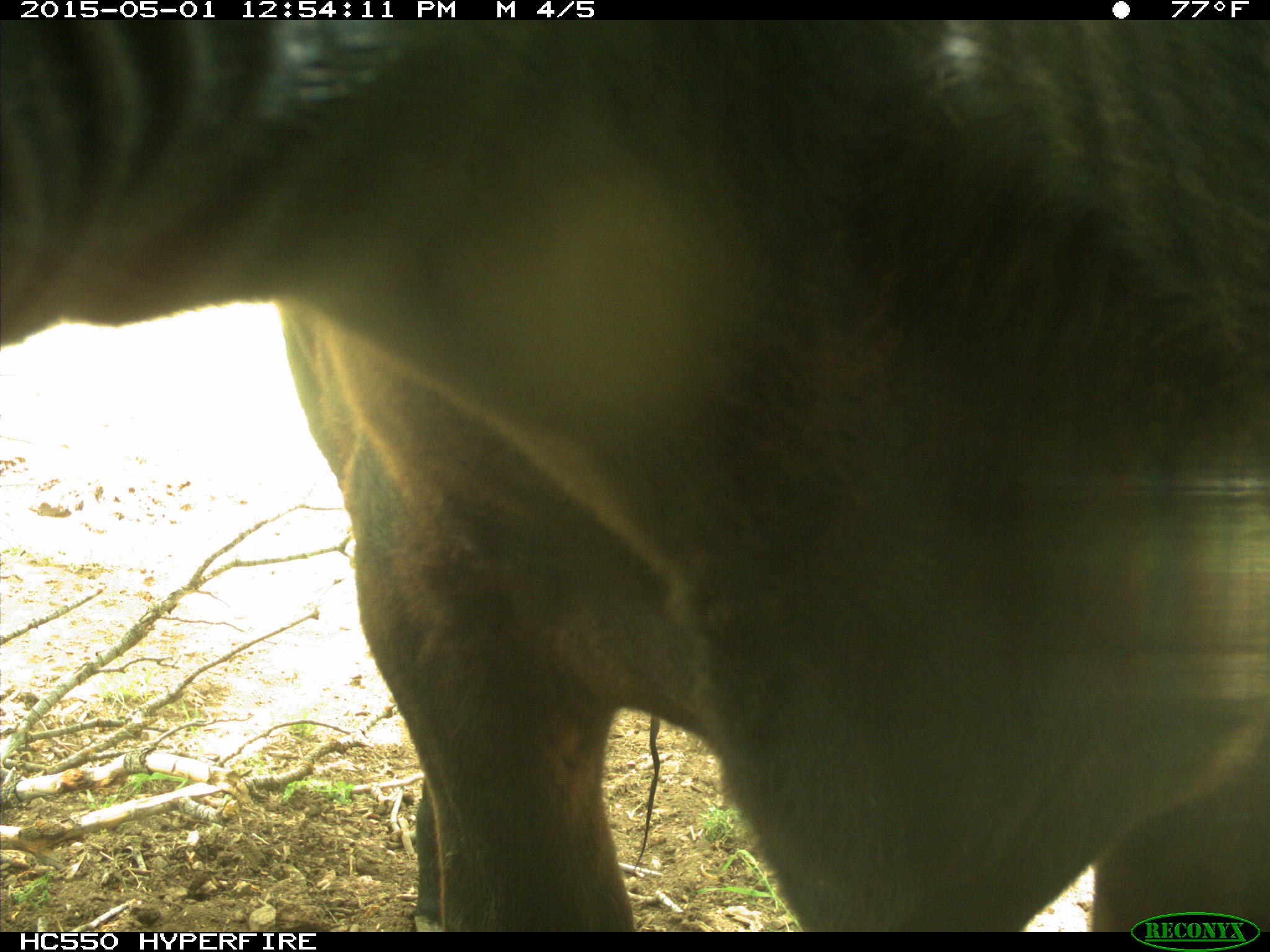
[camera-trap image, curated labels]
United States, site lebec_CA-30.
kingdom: Animalia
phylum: Chordata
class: Mammalia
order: Artiodactyla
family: Bovidae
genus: Bos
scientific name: Bos taurus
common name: domestic cow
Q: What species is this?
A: Bos taurus (domestic cow).